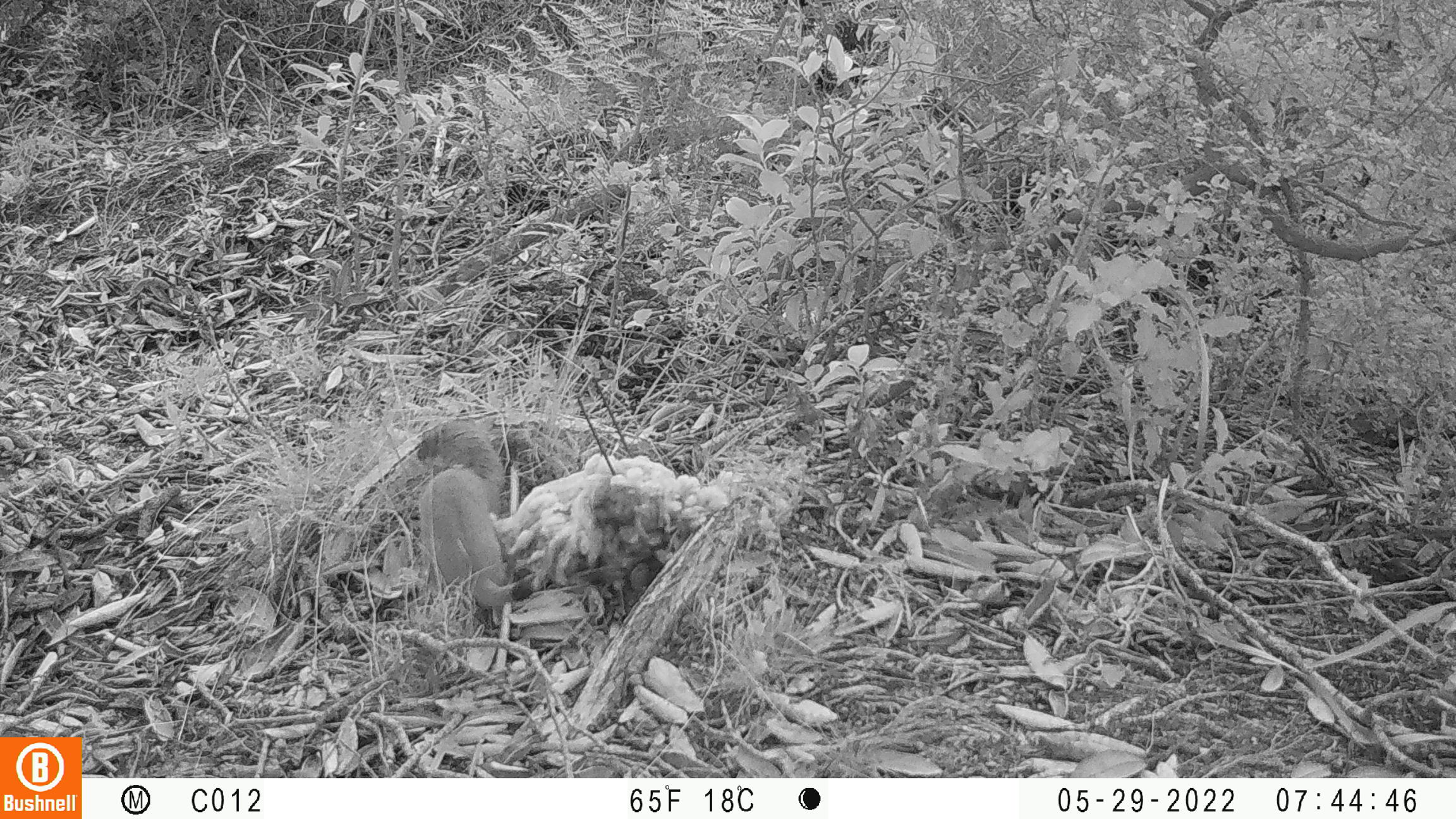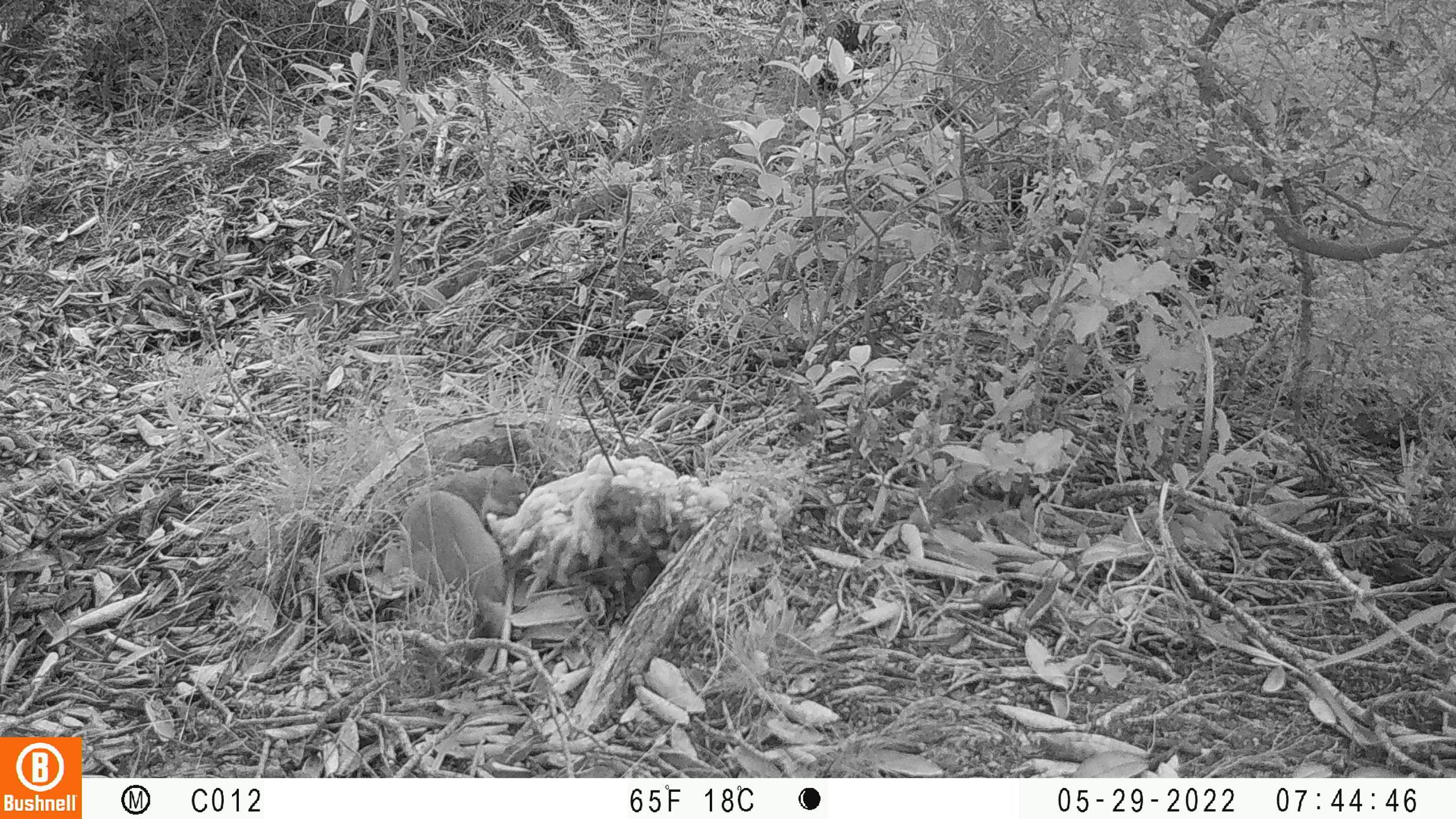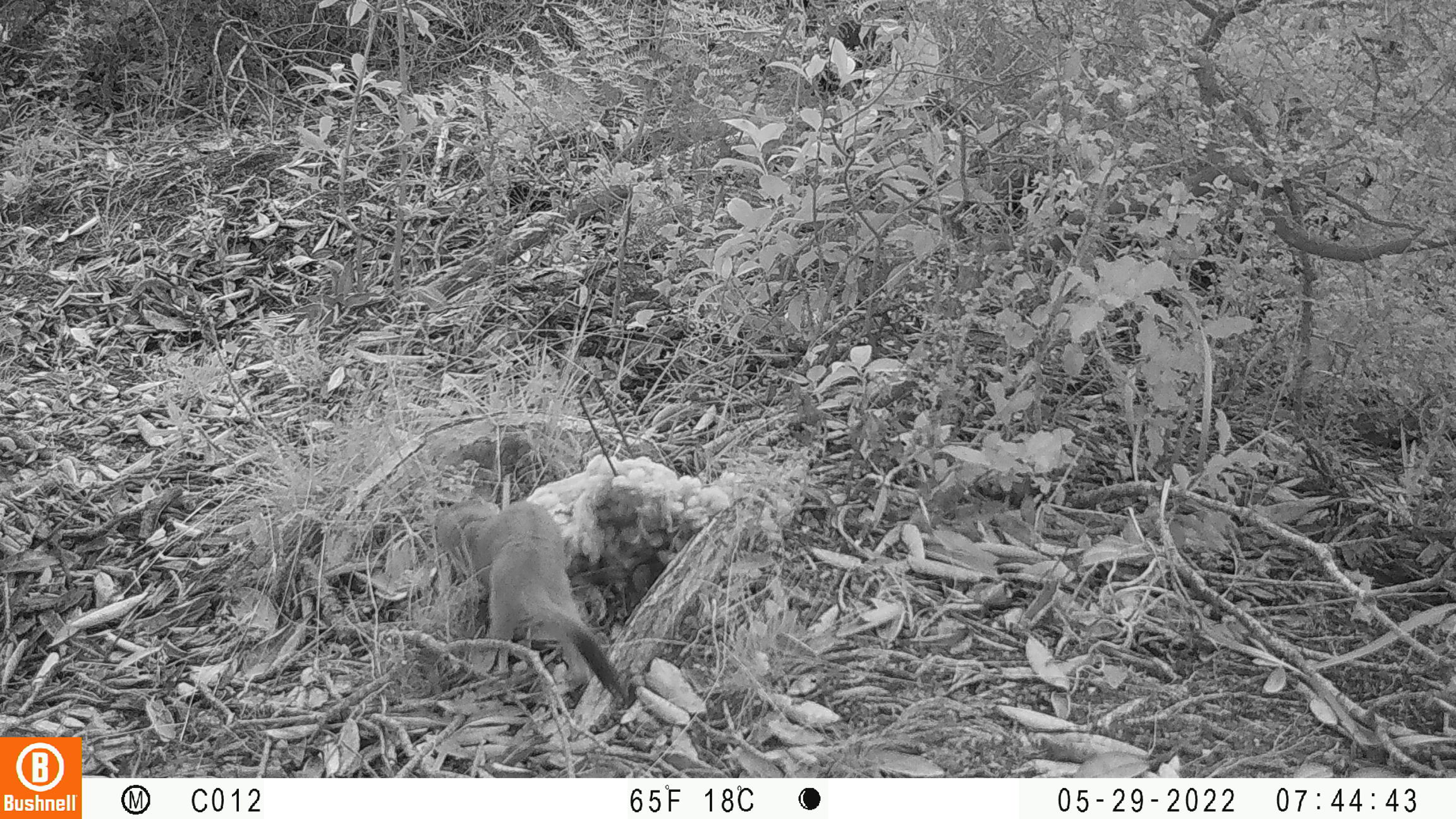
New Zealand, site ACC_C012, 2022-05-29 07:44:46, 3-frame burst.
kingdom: Animalia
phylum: Chordata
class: Mammalia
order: Carnivora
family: Mustelidae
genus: Mustela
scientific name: Mustela erminea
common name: stoat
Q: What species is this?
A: Stoat (Mustela erminea).